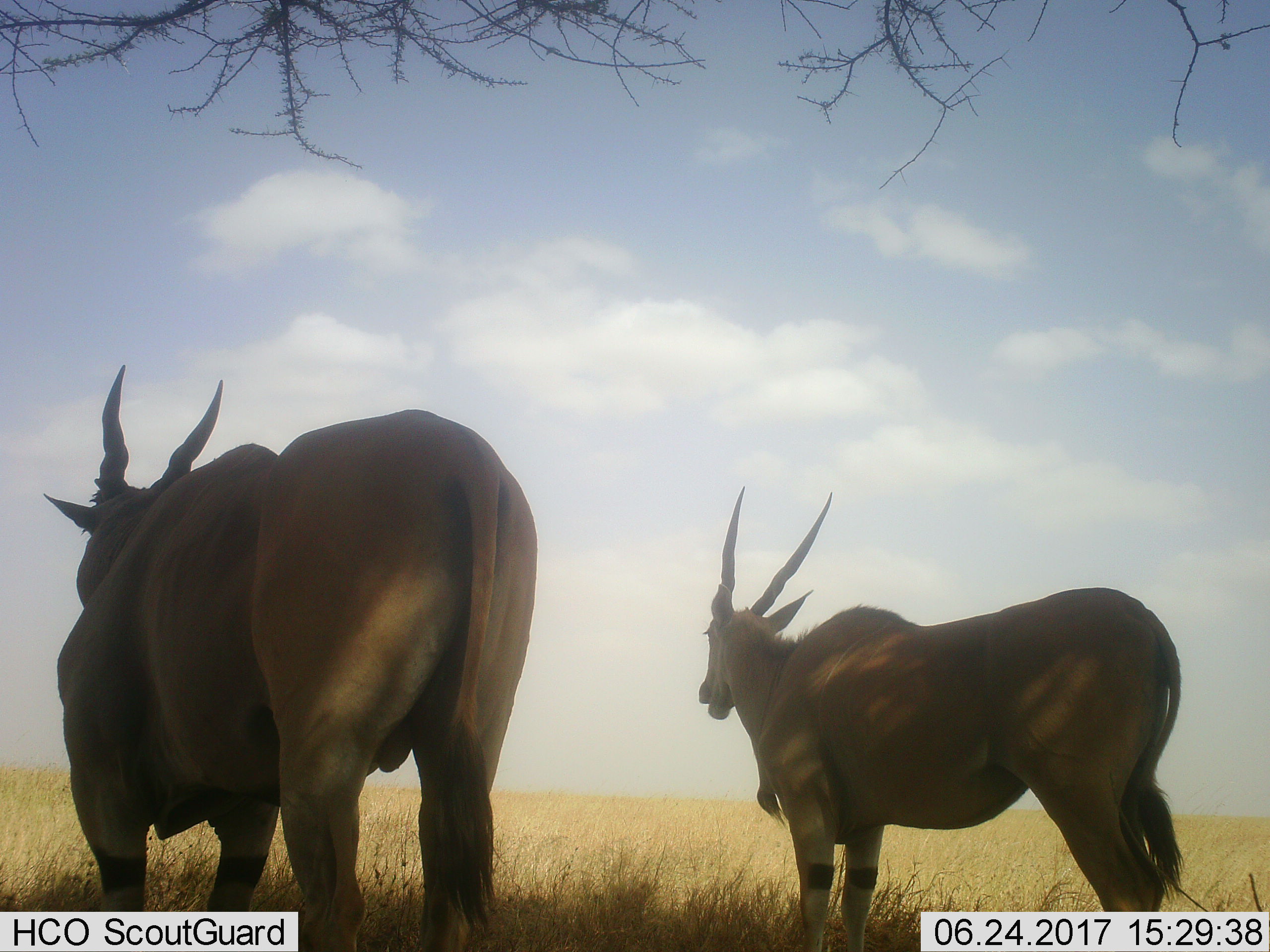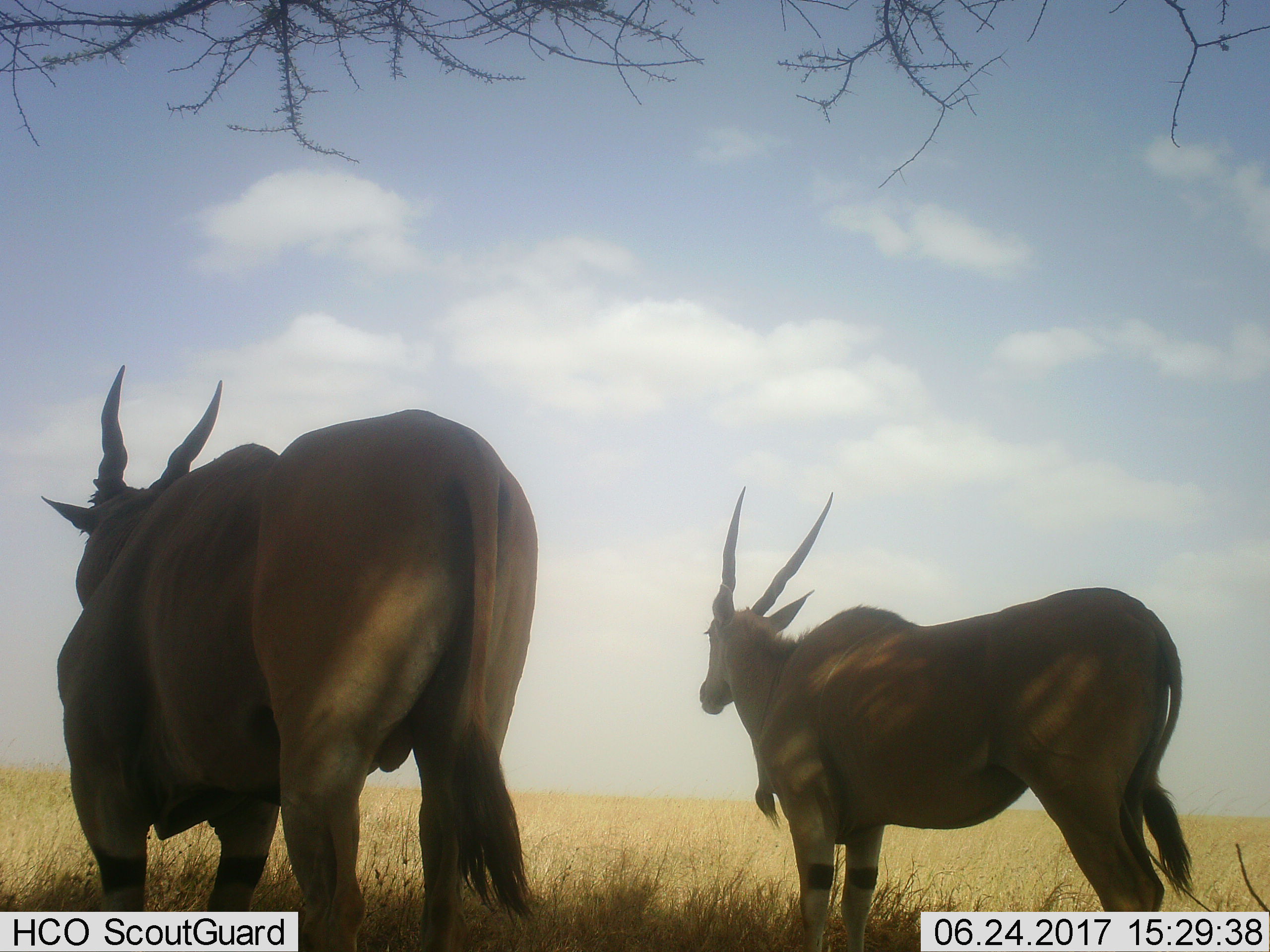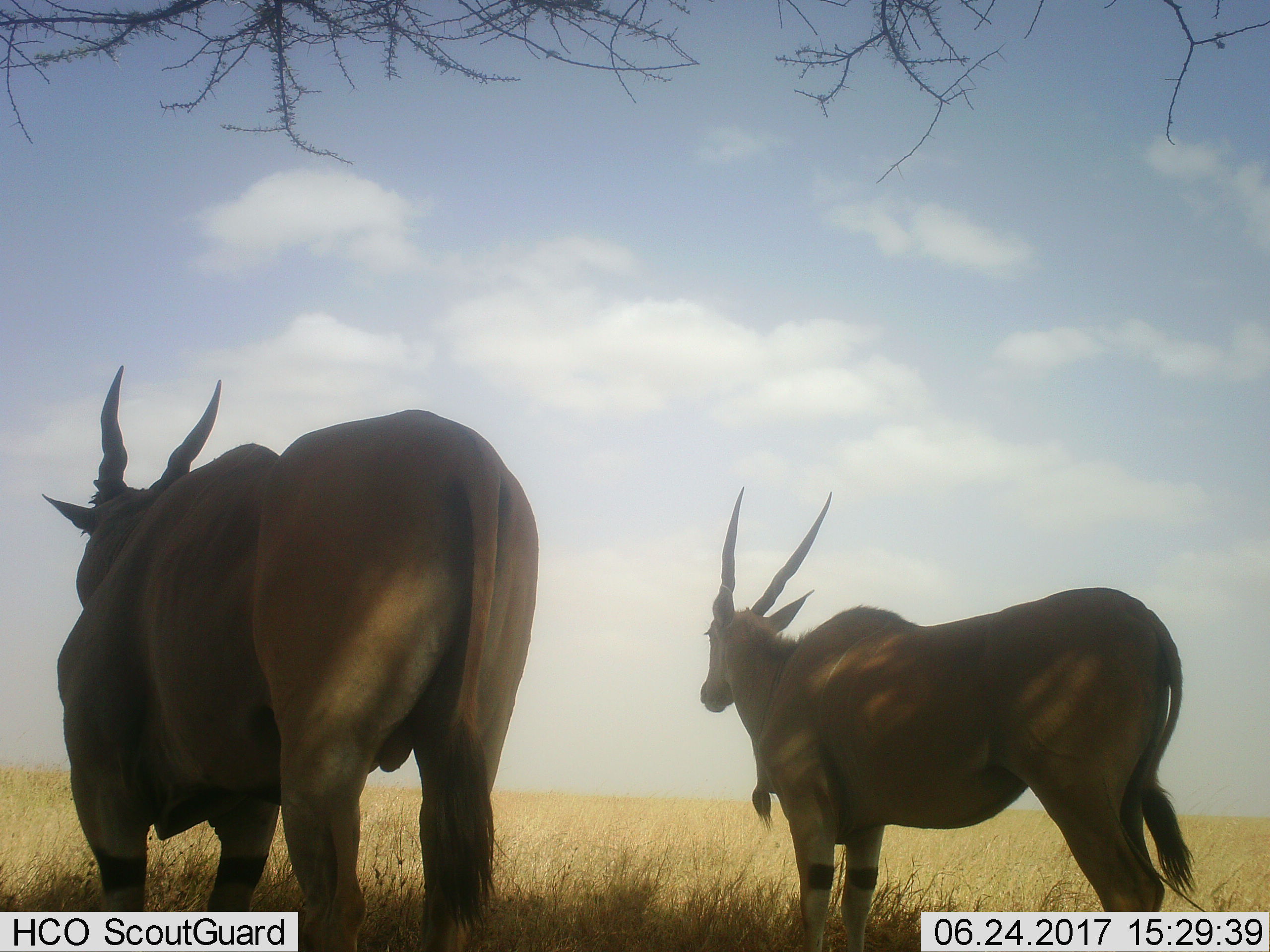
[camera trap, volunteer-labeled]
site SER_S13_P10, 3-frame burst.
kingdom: Animalia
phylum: Chordata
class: Mammalia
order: Artiodactyla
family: Bovidae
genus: Tragelaphus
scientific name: Tragelaphus oryx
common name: eland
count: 2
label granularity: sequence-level